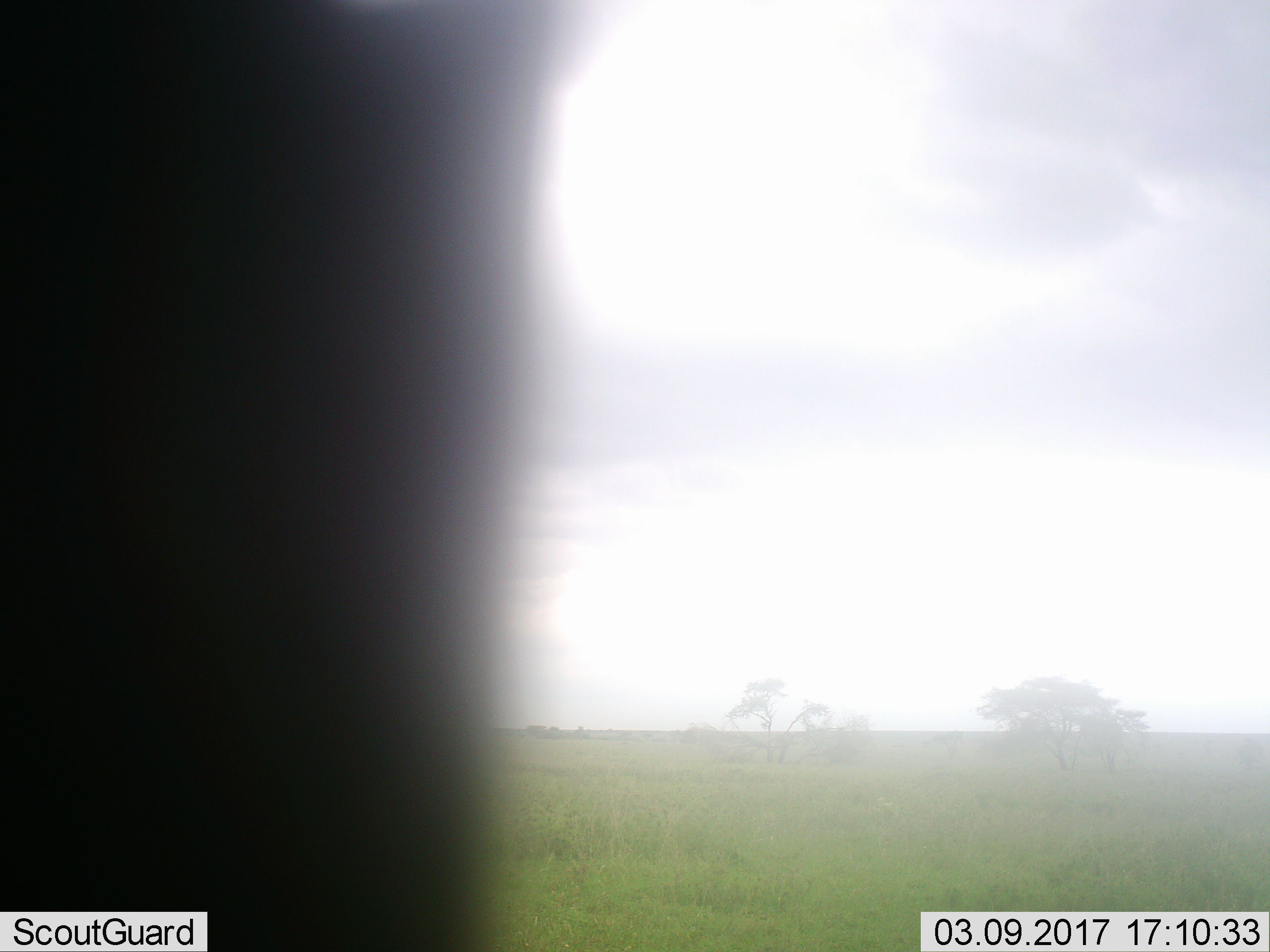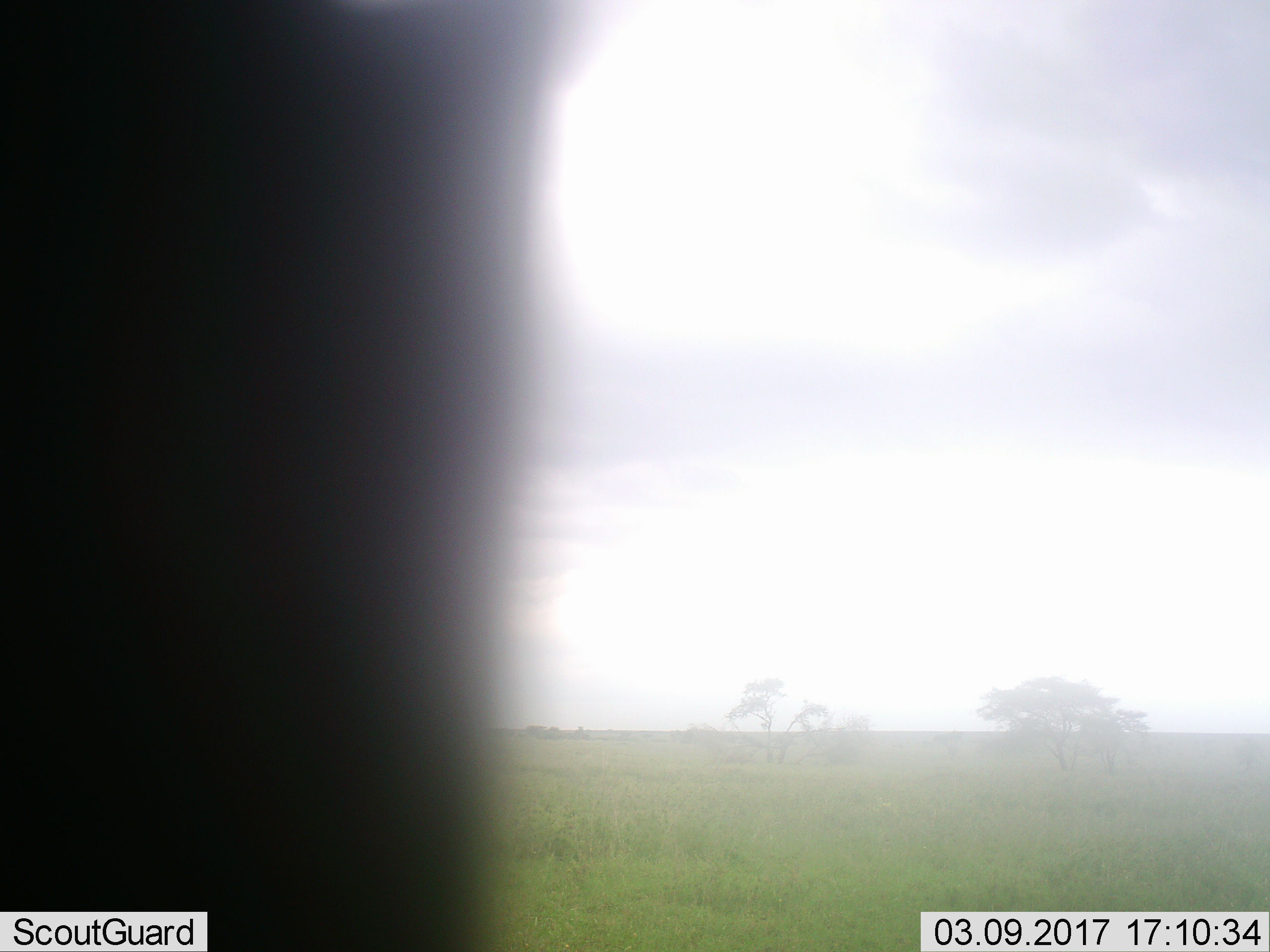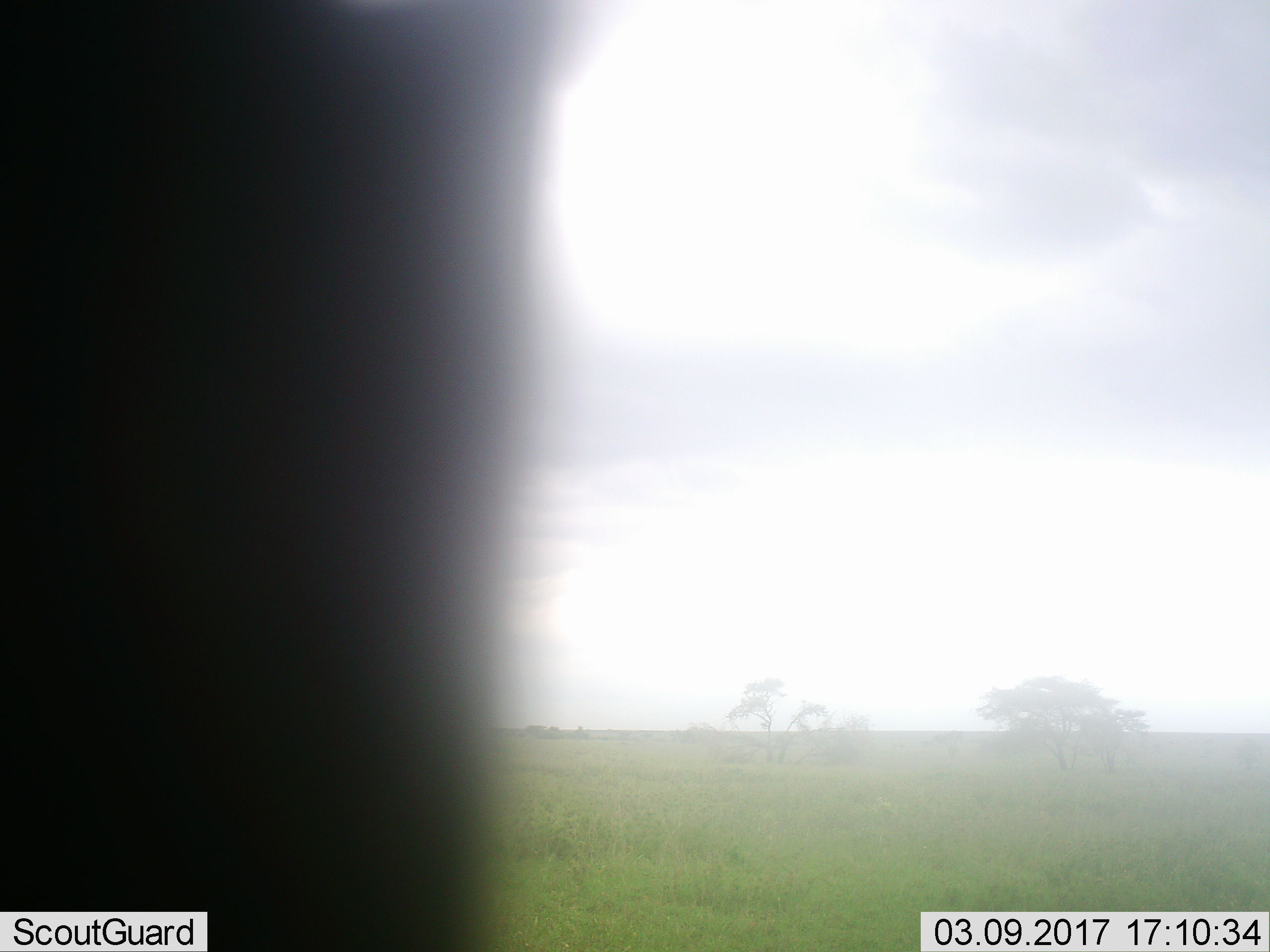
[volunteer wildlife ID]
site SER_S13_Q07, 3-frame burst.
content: unidentified animal